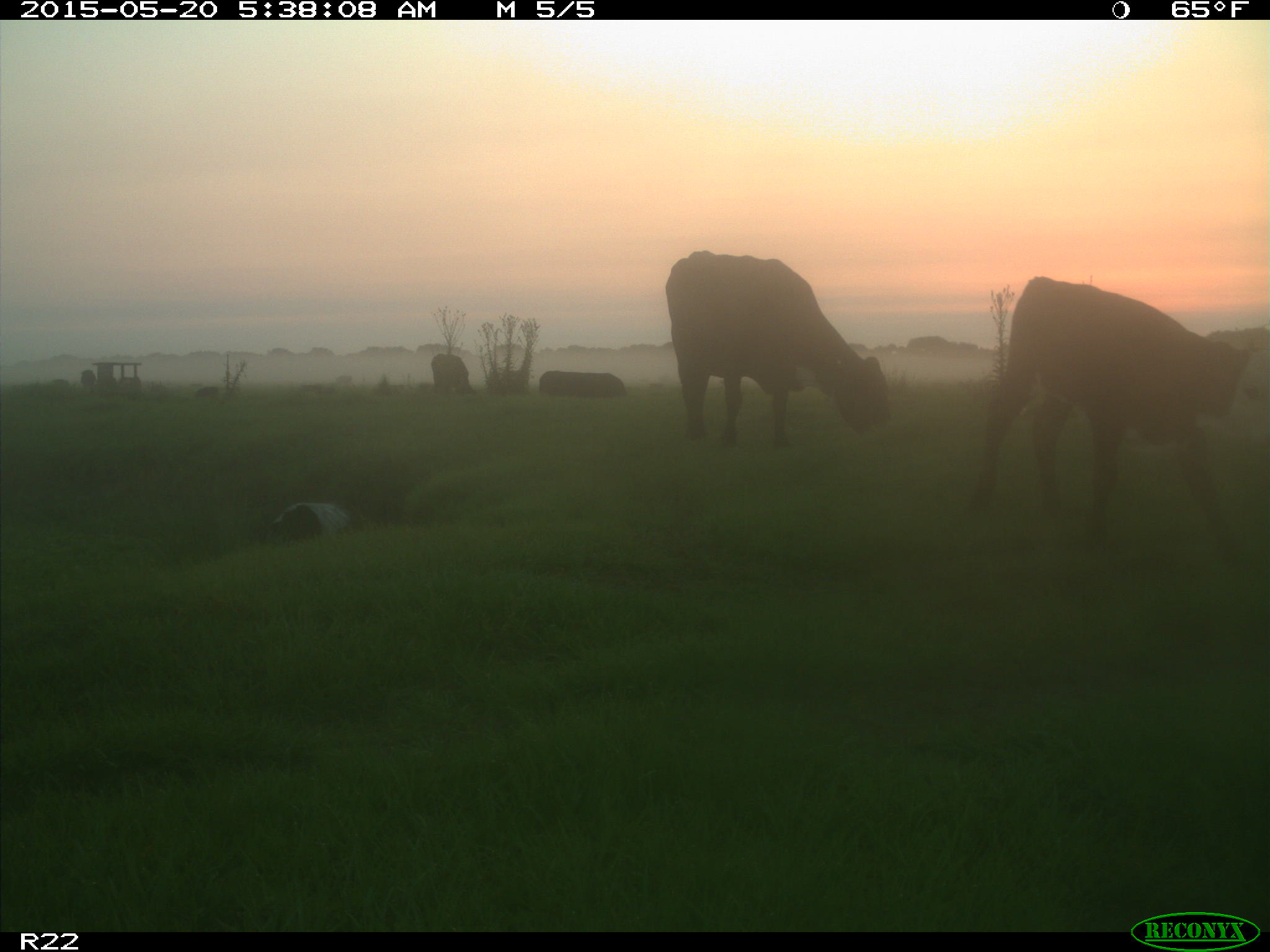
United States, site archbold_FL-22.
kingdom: Animalia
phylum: Chordata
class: Mammalia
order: Artiodactyla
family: Bovidae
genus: Bos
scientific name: Bos taurus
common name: domestic cow